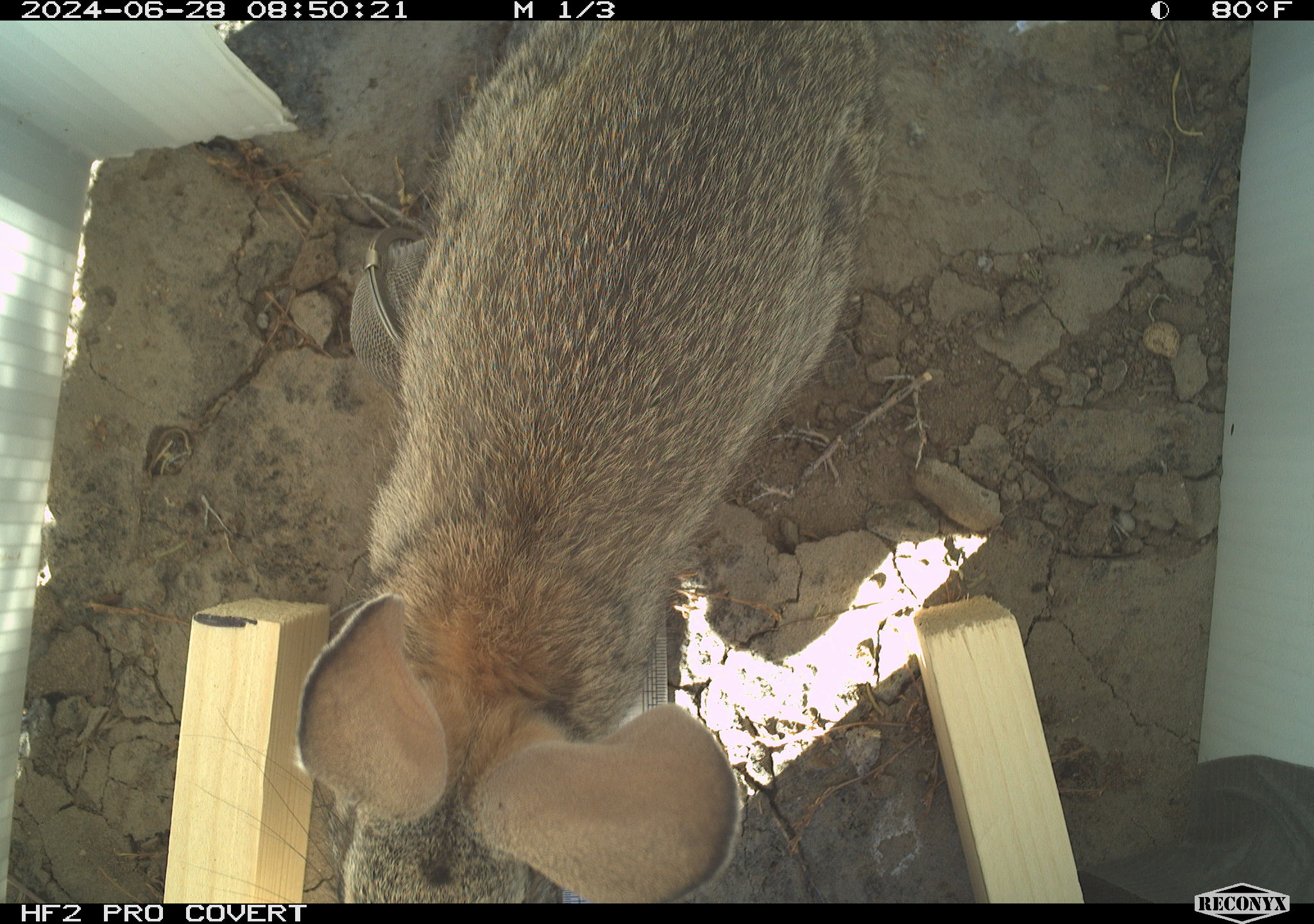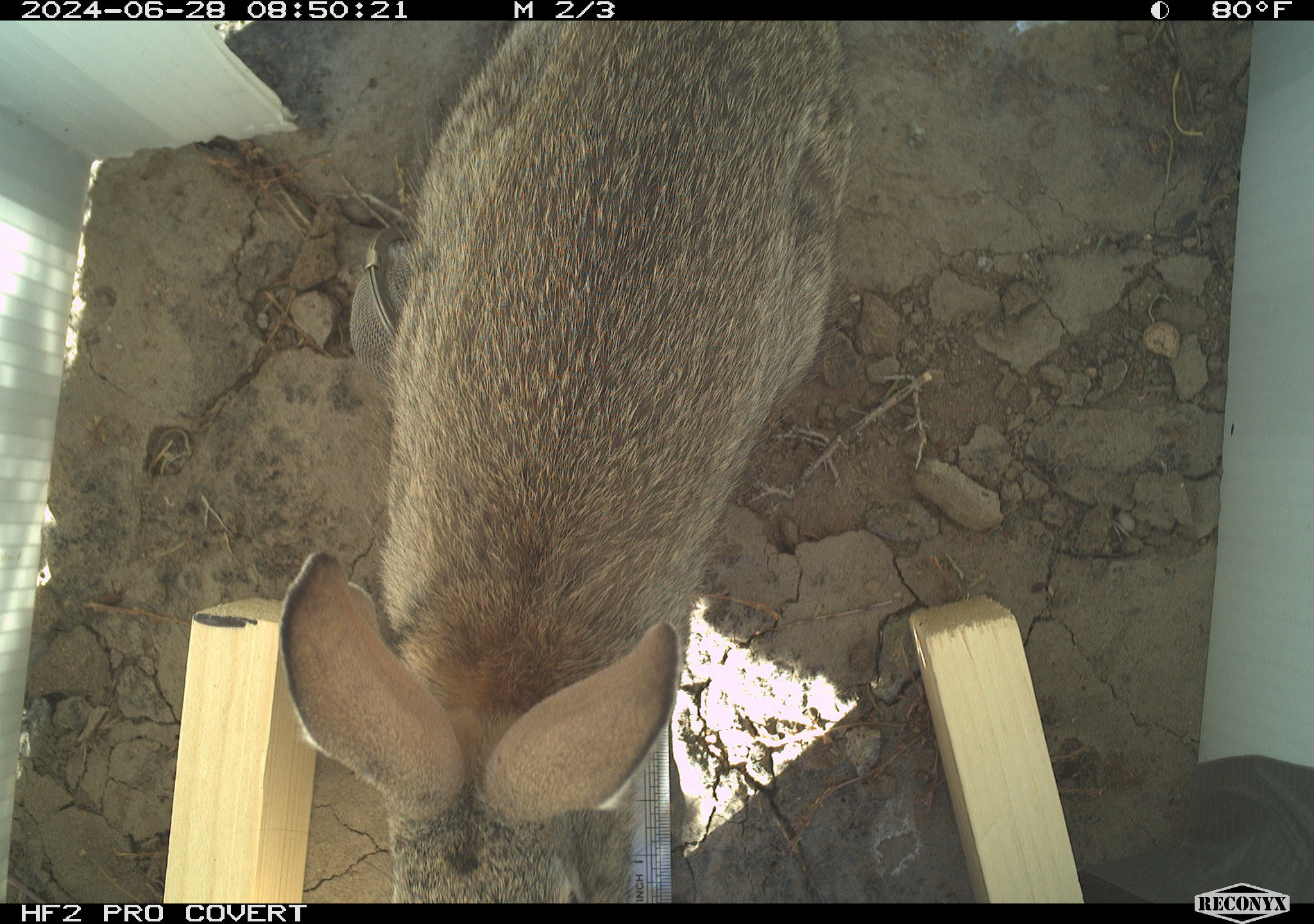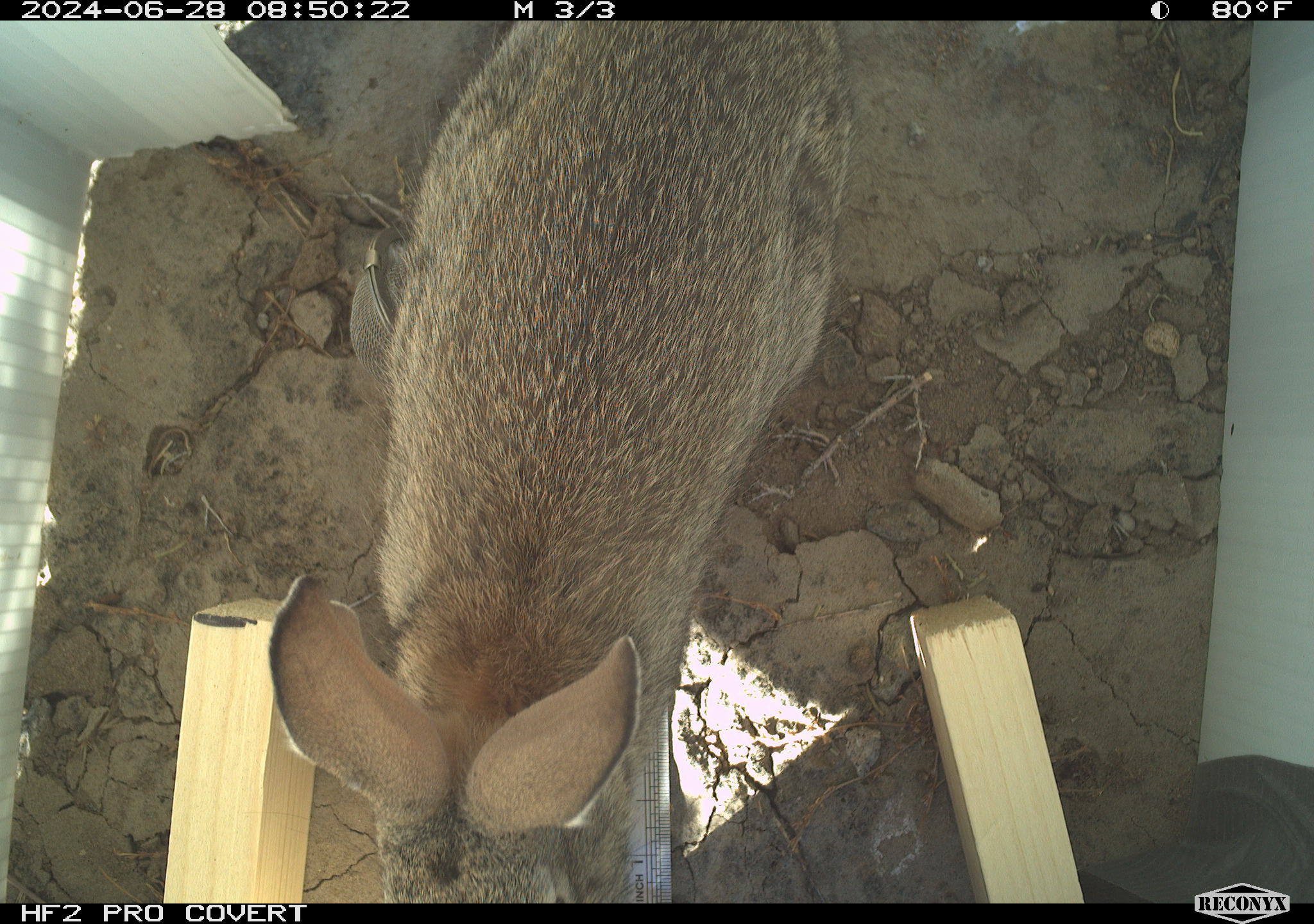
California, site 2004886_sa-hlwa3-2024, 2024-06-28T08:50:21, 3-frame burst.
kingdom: Animalia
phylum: Chordata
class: Mammalia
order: Lagomorpha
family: Leporidae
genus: Sylvilagus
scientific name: Sylvilagus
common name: cottontail rabbits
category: sylvilagus species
Sylvilagus species (cottontail rabbits) (Sylvilagus).